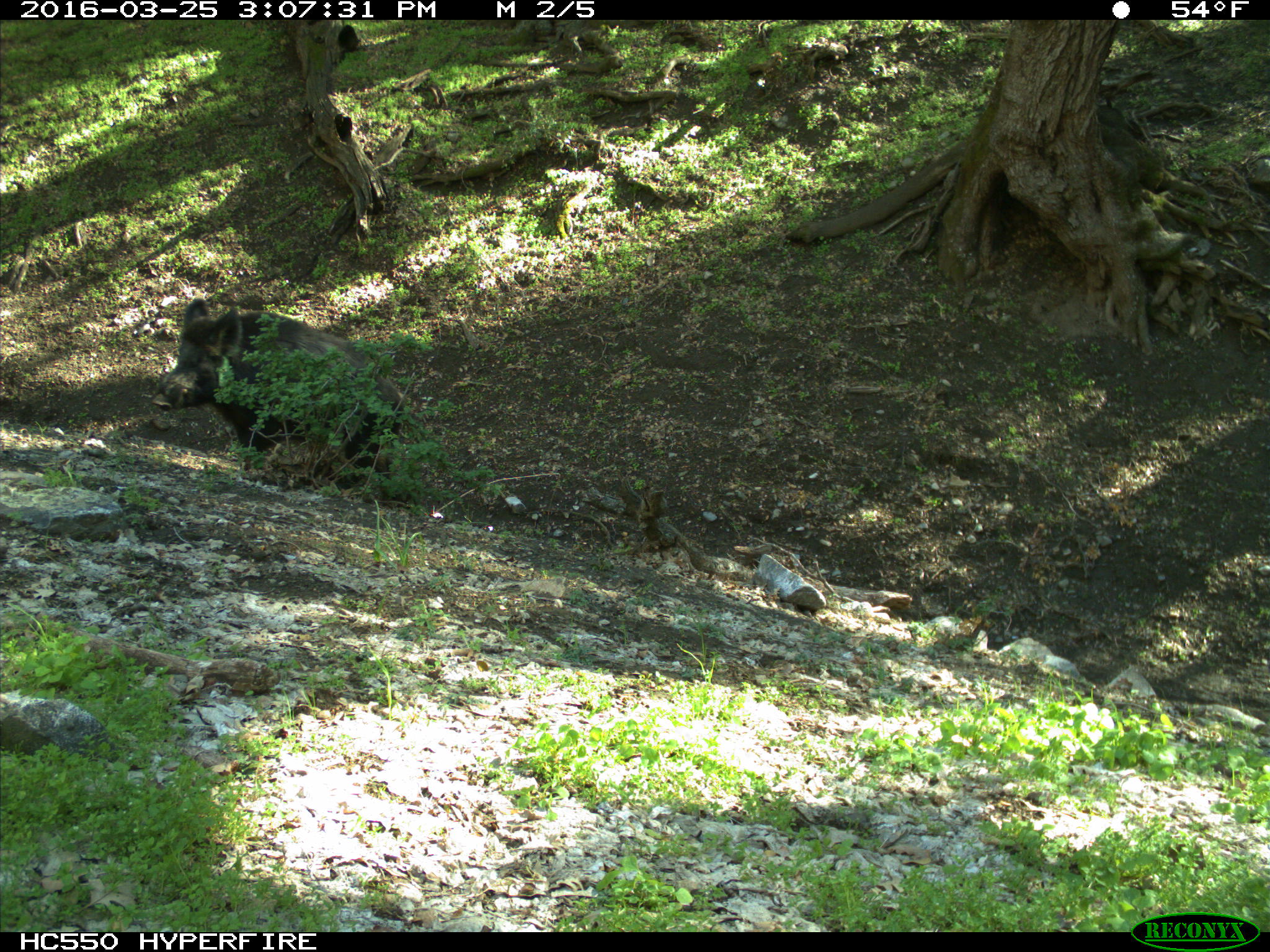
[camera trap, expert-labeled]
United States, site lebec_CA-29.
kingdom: Animalia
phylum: Chordata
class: Mammalia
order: Artiodactyla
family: Suidae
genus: Sus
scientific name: Sus scrofa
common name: wild boar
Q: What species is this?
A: Sus scrofa (wild boar).